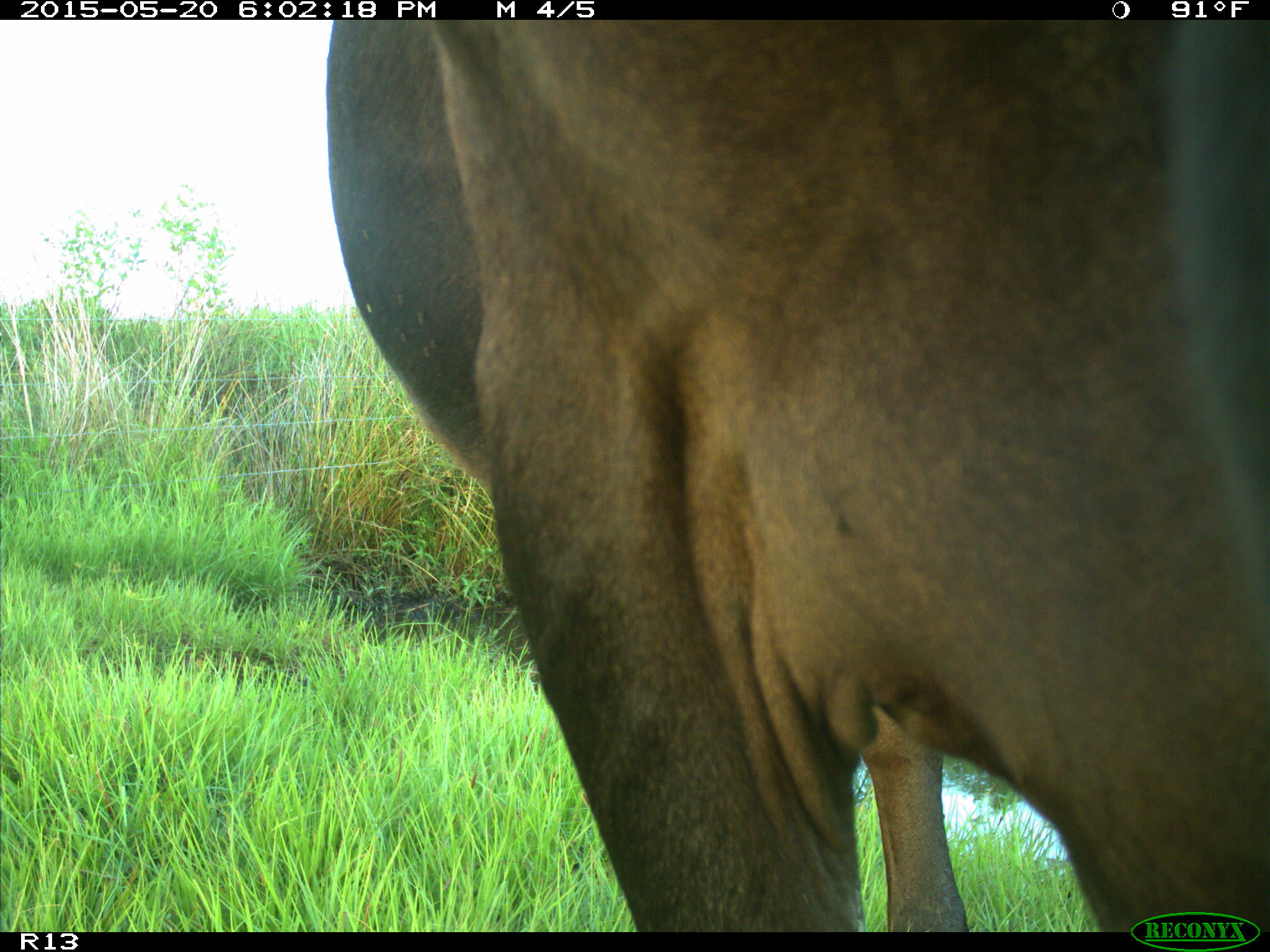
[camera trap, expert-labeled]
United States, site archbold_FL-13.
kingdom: Animalia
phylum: Chordata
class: Mammalia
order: Artiodactyla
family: Bovidae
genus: Bos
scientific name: Bos taurus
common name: domestic cow